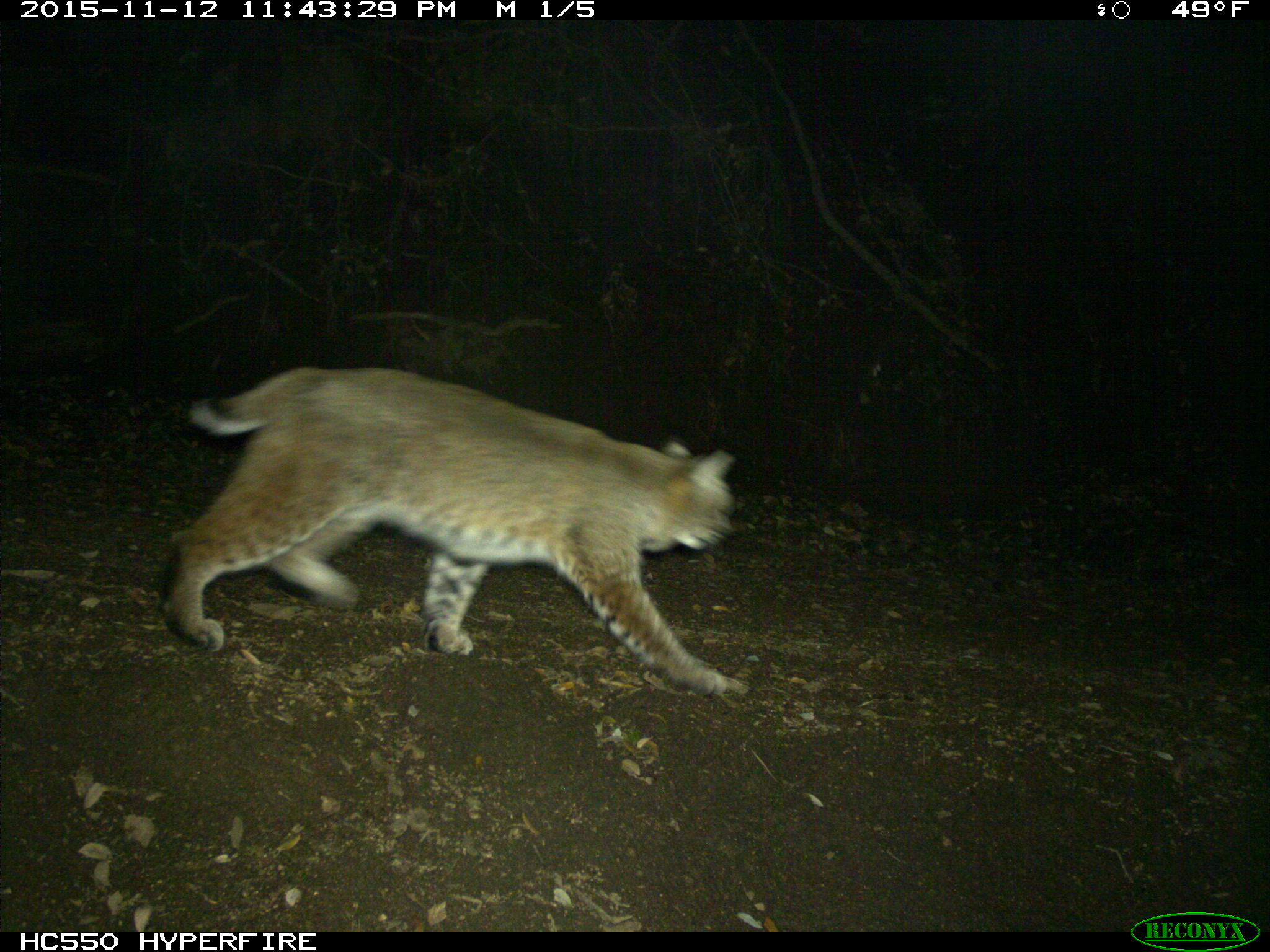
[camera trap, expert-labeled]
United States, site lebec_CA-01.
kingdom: Animalia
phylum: Chordata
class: Mammalia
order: Carnivora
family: Felidae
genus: Lynx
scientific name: Lynx rufus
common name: bobcat